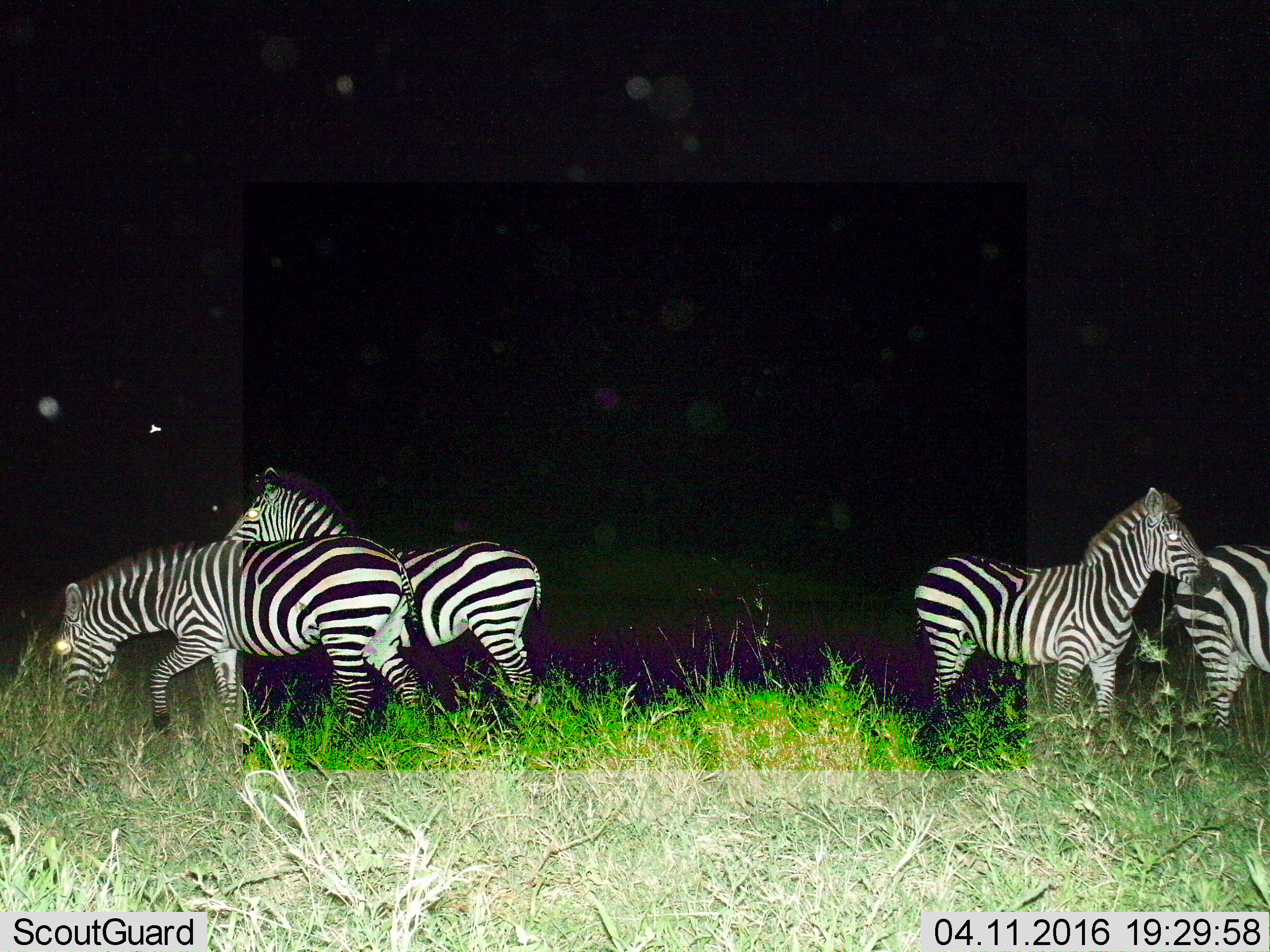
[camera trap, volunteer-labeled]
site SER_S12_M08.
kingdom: Animalia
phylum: Chordata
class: Mammalia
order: Perissodactyla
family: Equidae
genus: Equus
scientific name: Equus quagga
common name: plains zebra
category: zebraplains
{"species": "zebraplains (plains zebra) (Equus quagga)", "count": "4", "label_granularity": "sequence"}